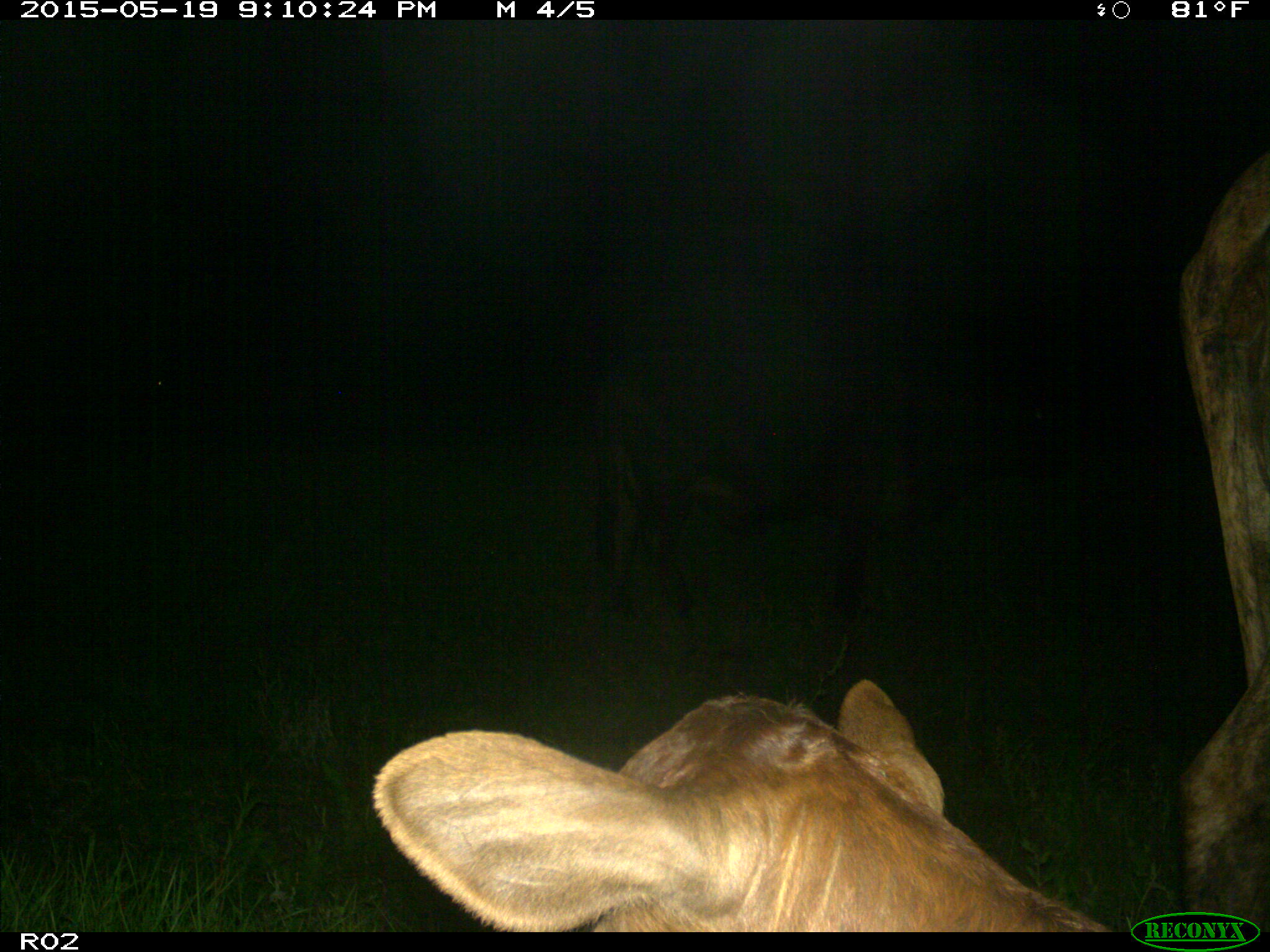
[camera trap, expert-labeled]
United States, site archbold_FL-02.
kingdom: Animalia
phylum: Chordata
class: Mammalia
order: Artiodactyla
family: Bovidae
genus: Bos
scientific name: Bos taurus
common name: domestic cow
Bos taurus (domestic cow).